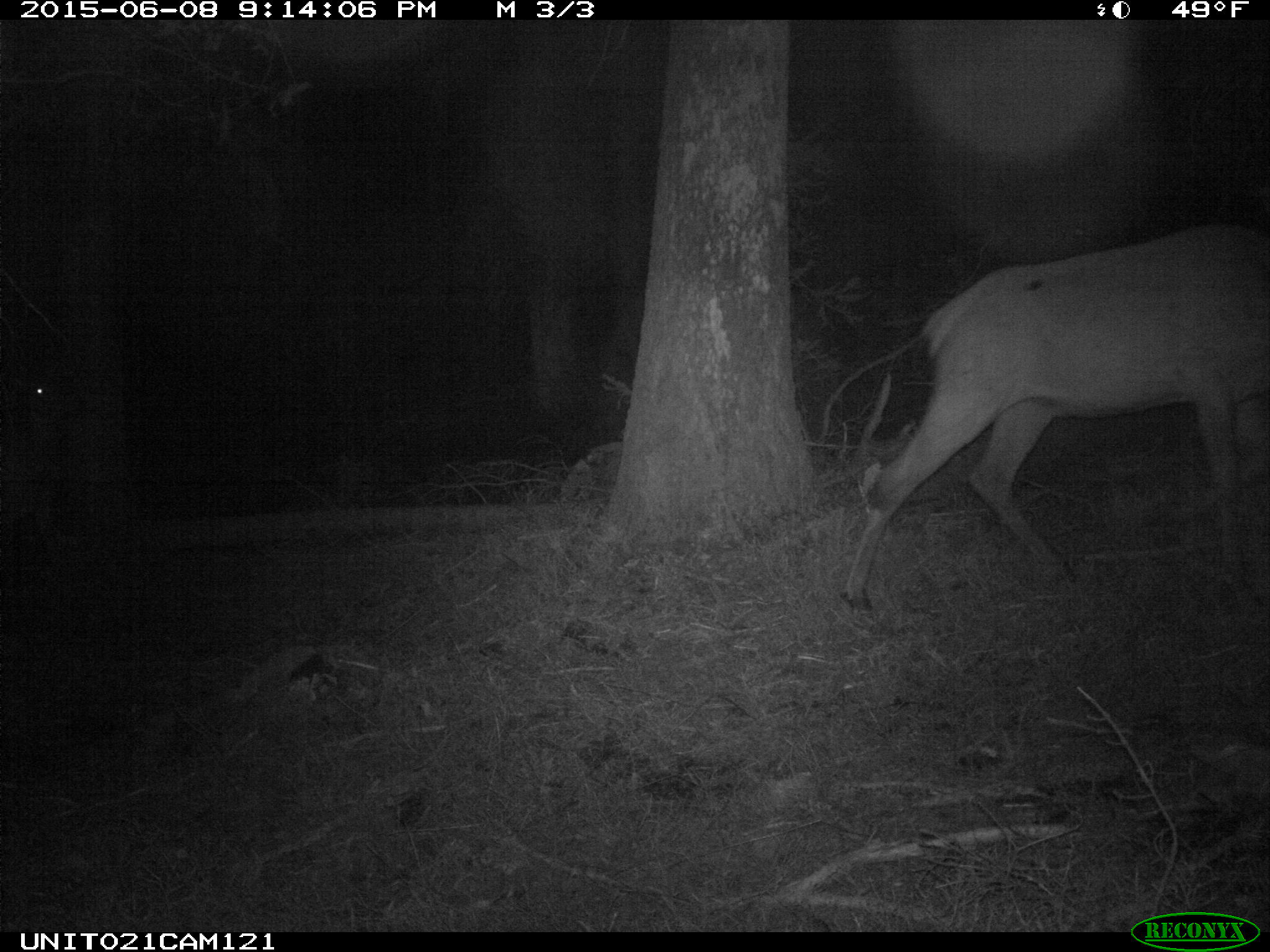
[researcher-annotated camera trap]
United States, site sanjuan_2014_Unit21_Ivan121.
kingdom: Animalia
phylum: Chordata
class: Mammalia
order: Artiodactyla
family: Cervidae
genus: Cervus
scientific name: Cervus elaphus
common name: red deer